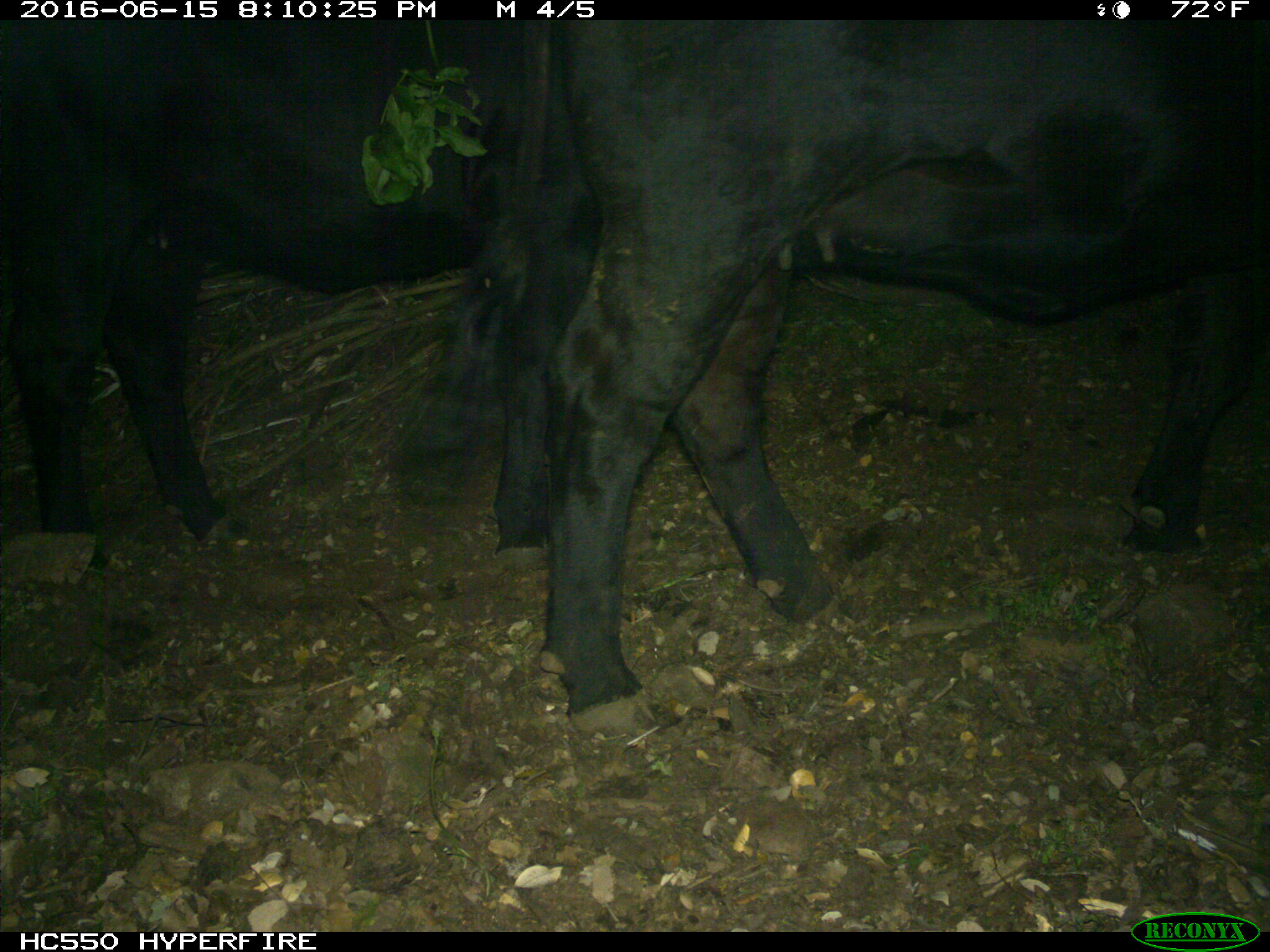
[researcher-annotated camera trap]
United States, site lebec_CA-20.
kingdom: Animalia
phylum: Chordata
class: Mammalia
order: Artiodactyla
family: Bovidae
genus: Bos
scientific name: Bos taurus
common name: domestic cow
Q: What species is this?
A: Bos taurus (domestic cow).